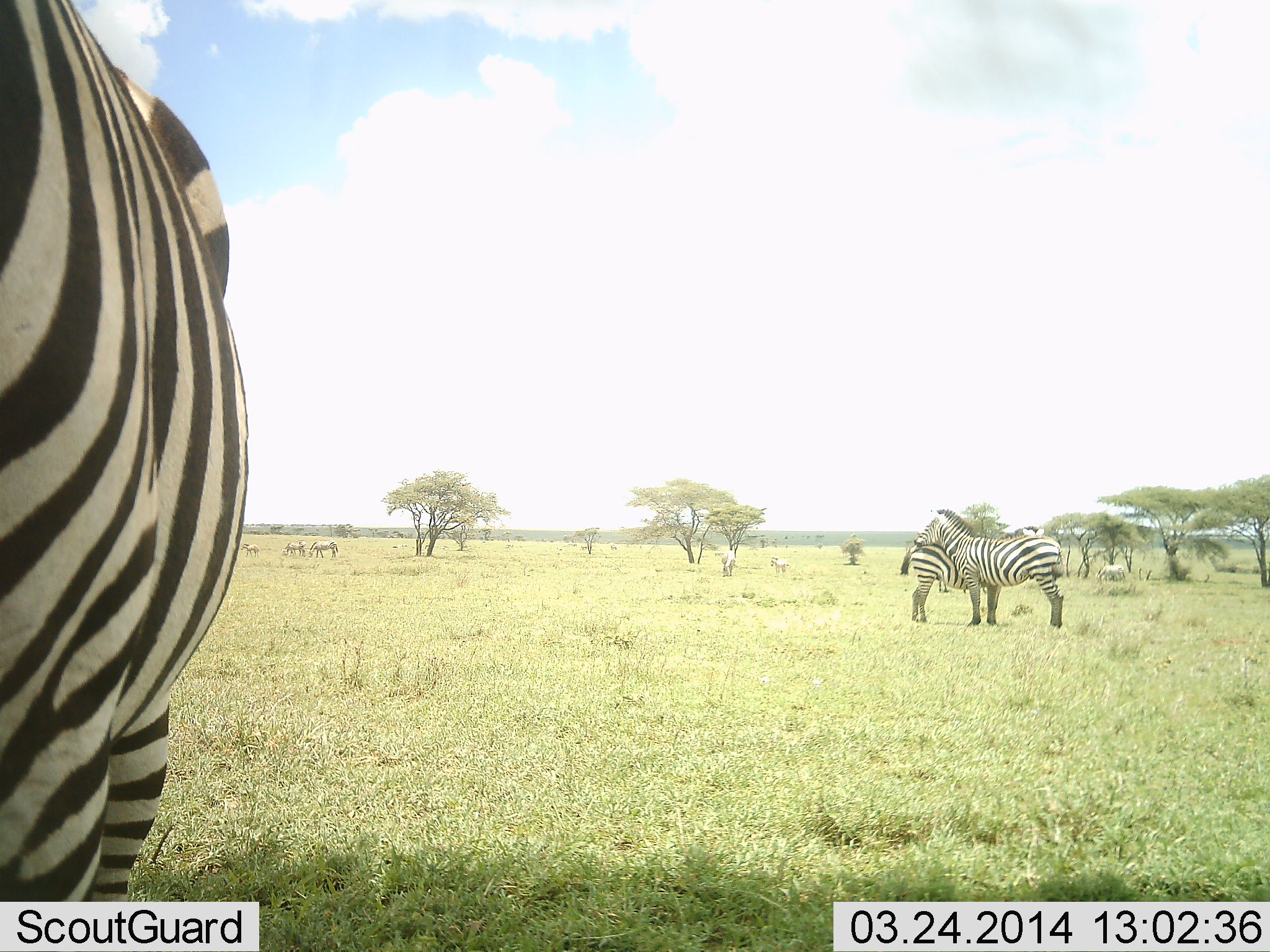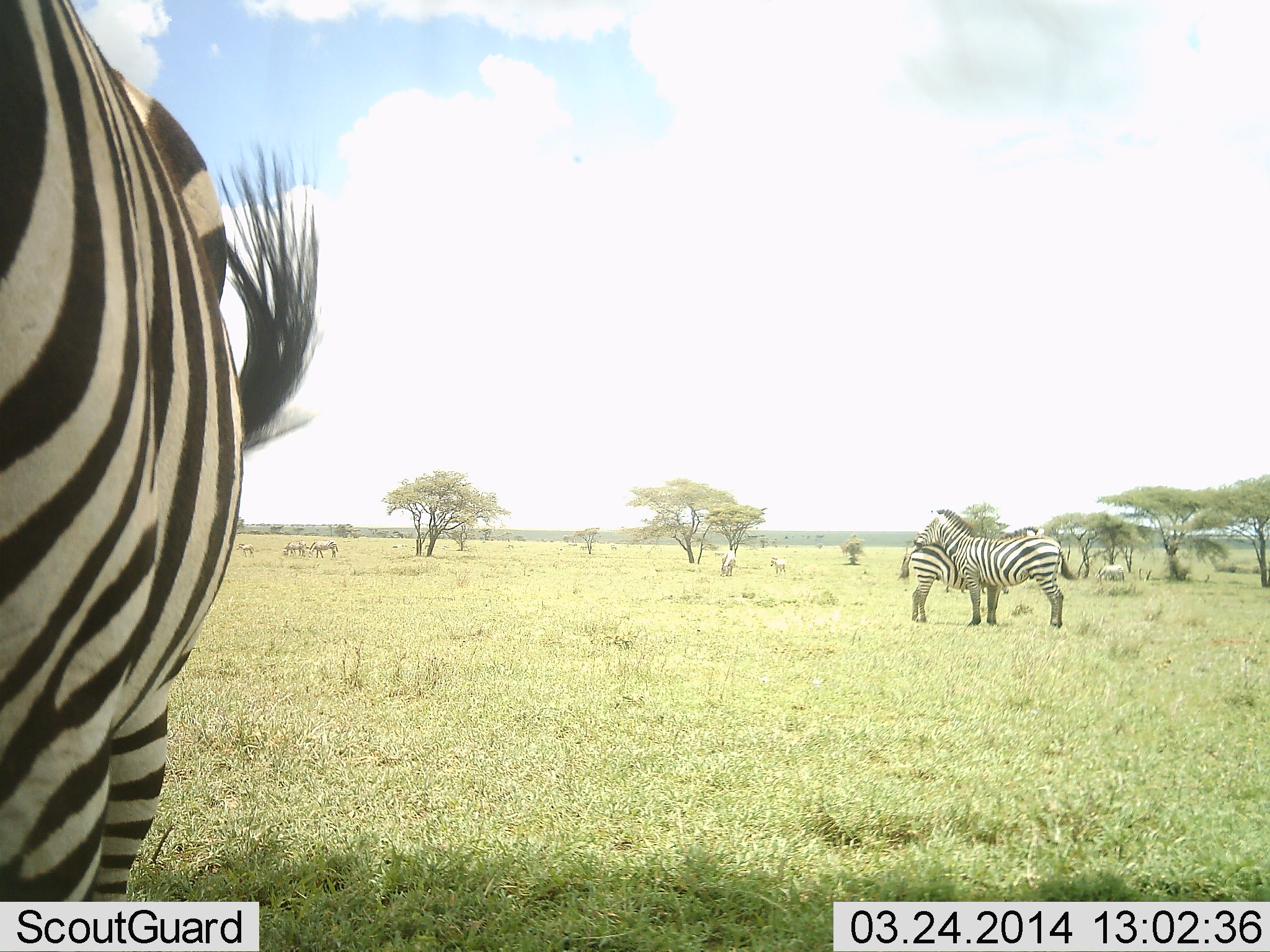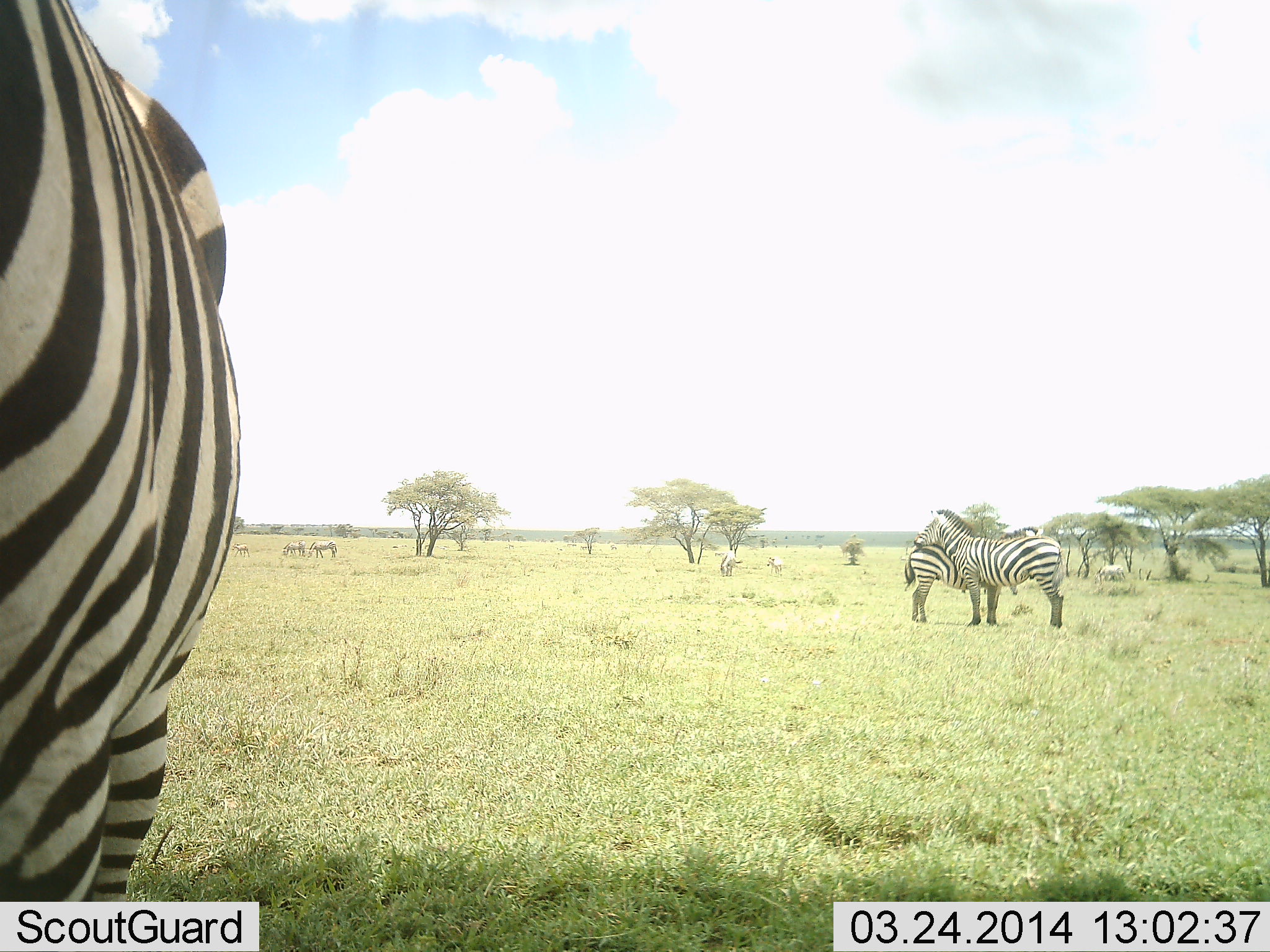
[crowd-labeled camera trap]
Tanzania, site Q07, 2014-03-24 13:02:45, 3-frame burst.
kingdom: Animalia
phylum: Chordata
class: Mammalia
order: Perissodactyla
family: Equidae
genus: Equus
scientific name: Equus quagga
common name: plains zebra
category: zebra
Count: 8.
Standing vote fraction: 100%.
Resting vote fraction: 0%.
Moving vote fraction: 10%.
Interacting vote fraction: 10%.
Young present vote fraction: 0%.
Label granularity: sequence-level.